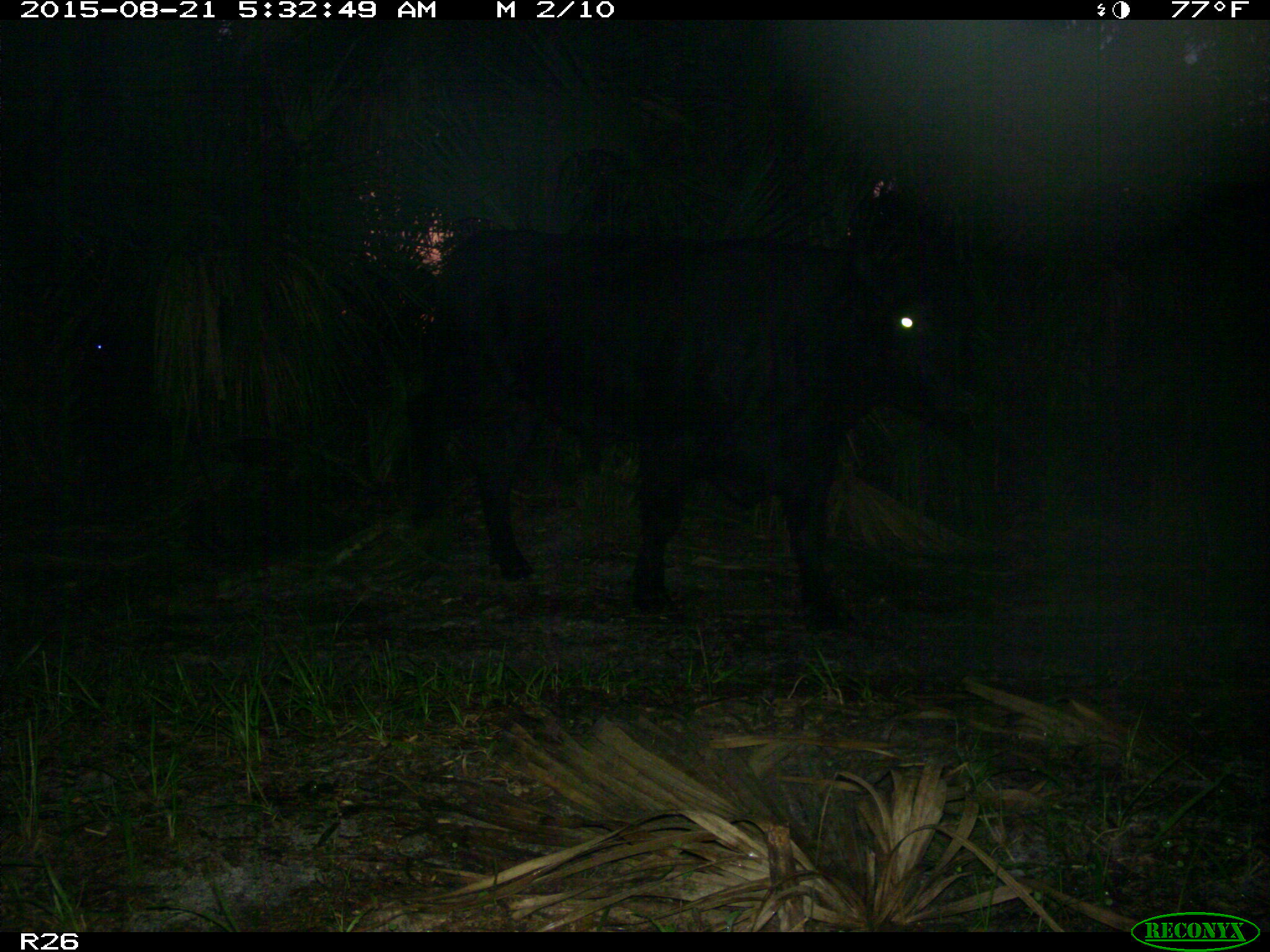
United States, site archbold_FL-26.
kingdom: Animalia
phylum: Chordata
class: Mammalia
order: Artiodactyla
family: Bovidae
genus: Bos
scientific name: Bos taurus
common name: domestic cow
Bos taurus (domestic cow).